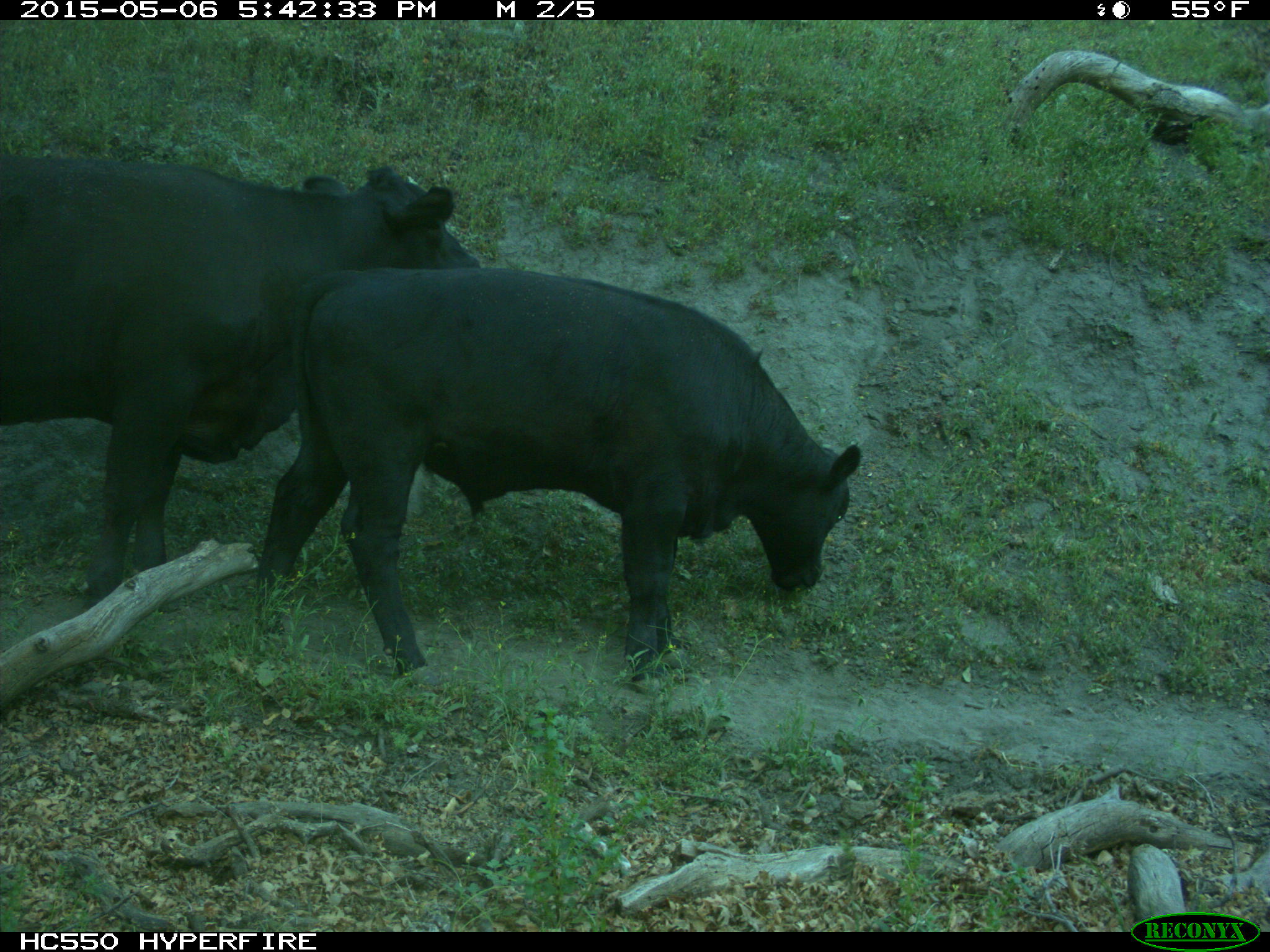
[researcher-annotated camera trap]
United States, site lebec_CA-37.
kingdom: Animalia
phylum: Chordata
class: Mammalia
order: Artiodactyla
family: Bovidae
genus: Bos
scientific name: Bos taurus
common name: domestic cow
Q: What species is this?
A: Bos taurus (domestic cow).